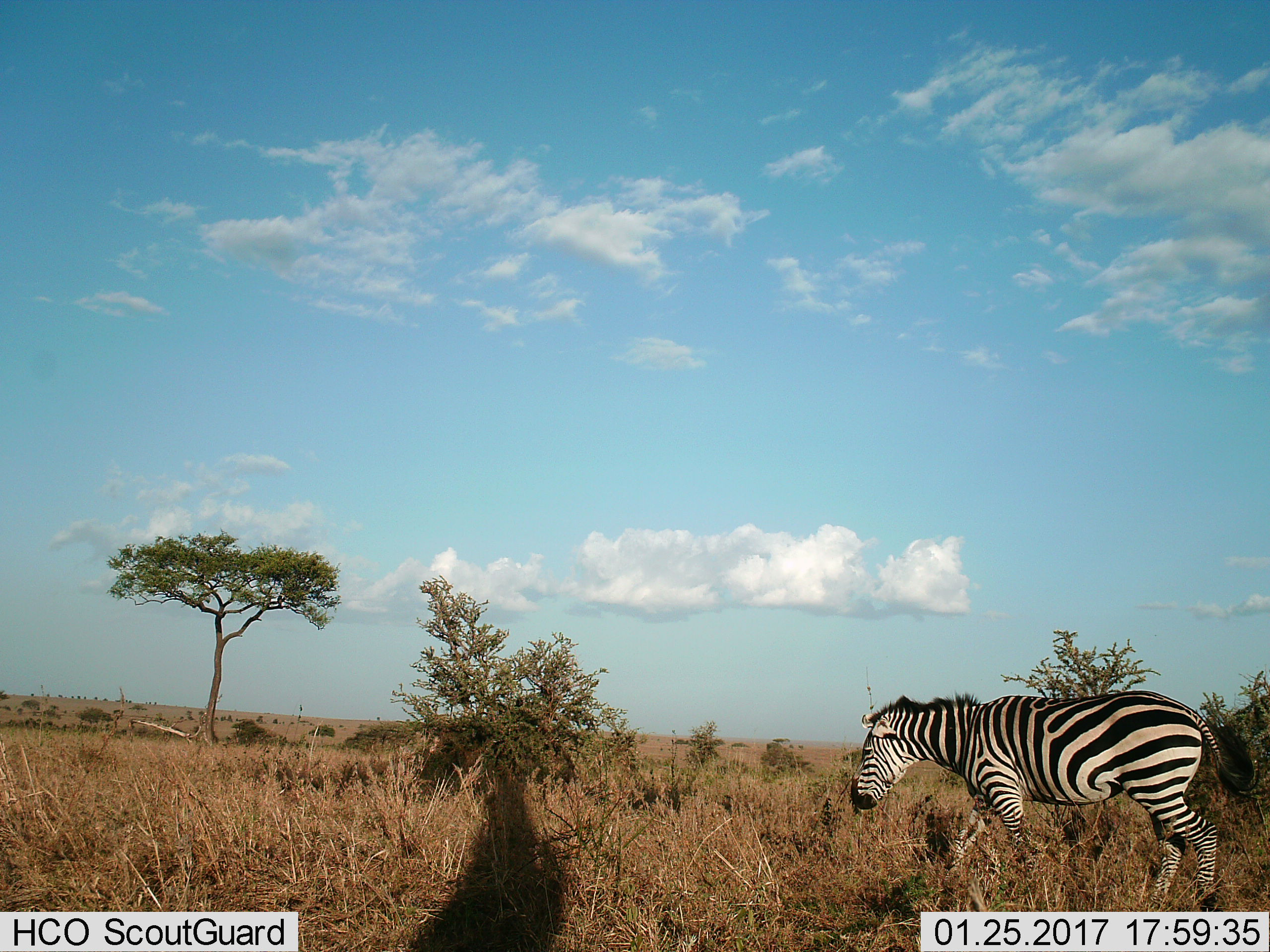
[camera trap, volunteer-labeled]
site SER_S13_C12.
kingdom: Animalia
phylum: Chordata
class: Mammalia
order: Perissodactyla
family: Equidae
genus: Equus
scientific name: Equus quagga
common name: plains zebra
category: zebraplains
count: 1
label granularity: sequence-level